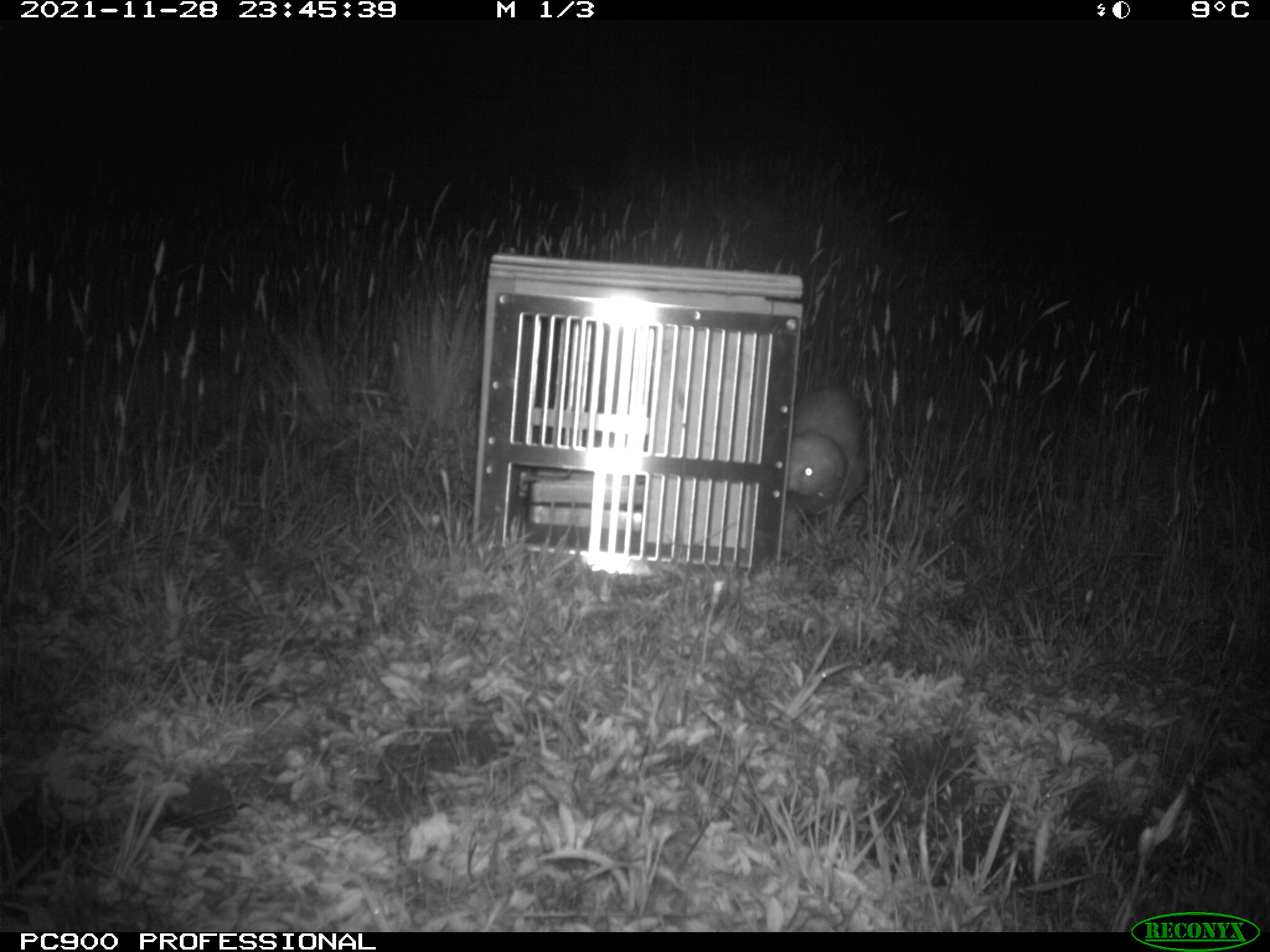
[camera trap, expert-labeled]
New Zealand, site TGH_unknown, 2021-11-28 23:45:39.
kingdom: Animalia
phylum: Chordata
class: Mammalia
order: Carnivora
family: Mustelidae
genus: Mustela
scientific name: Mustela furo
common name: ferret